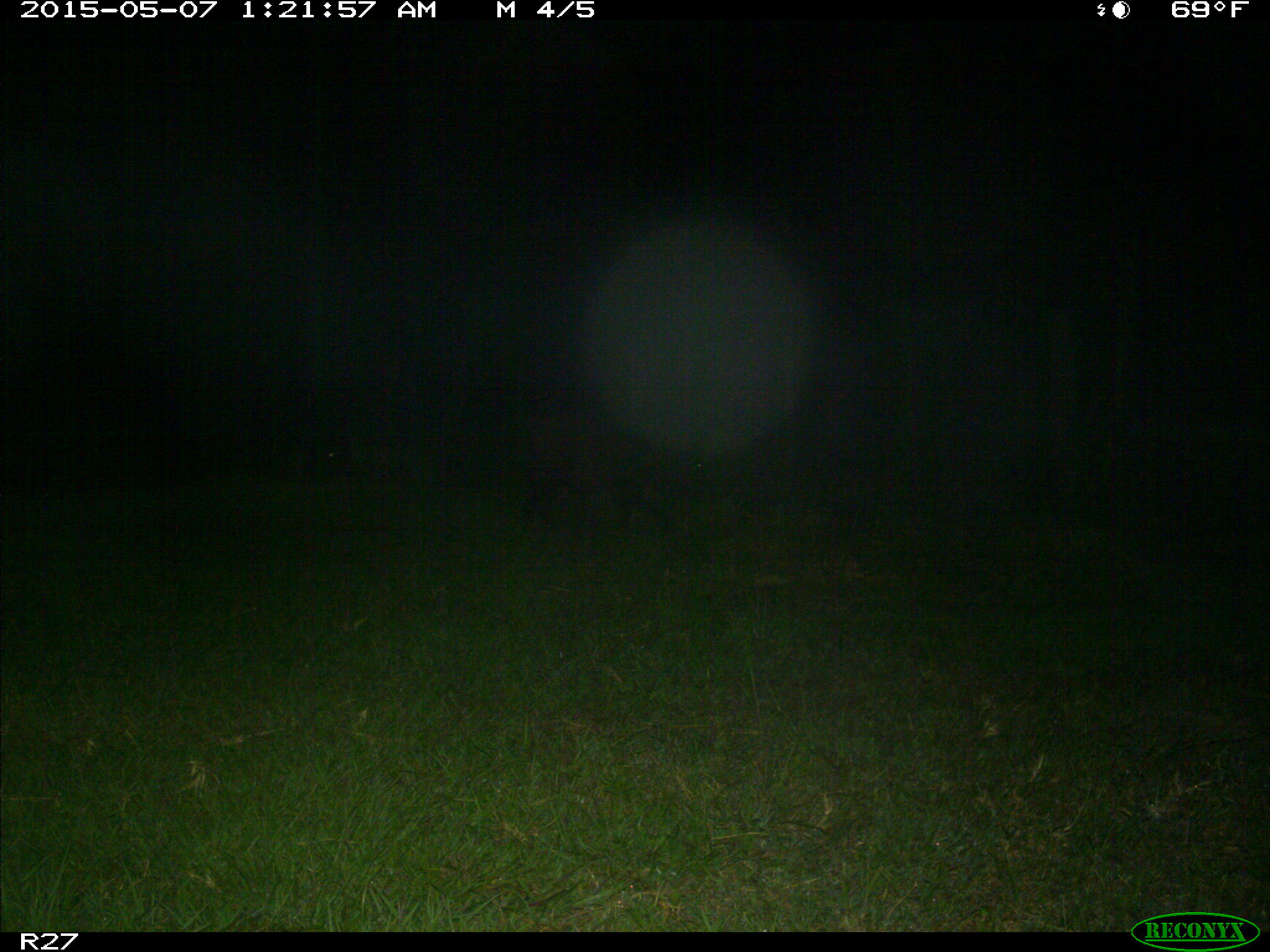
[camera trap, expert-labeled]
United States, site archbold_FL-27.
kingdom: Animalia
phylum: Chordata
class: Mammalia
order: Artiodactyla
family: Suidae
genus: Sus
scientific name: Sus scrofa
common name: wild boar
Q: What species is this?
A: Sus scrofa (wild boar).